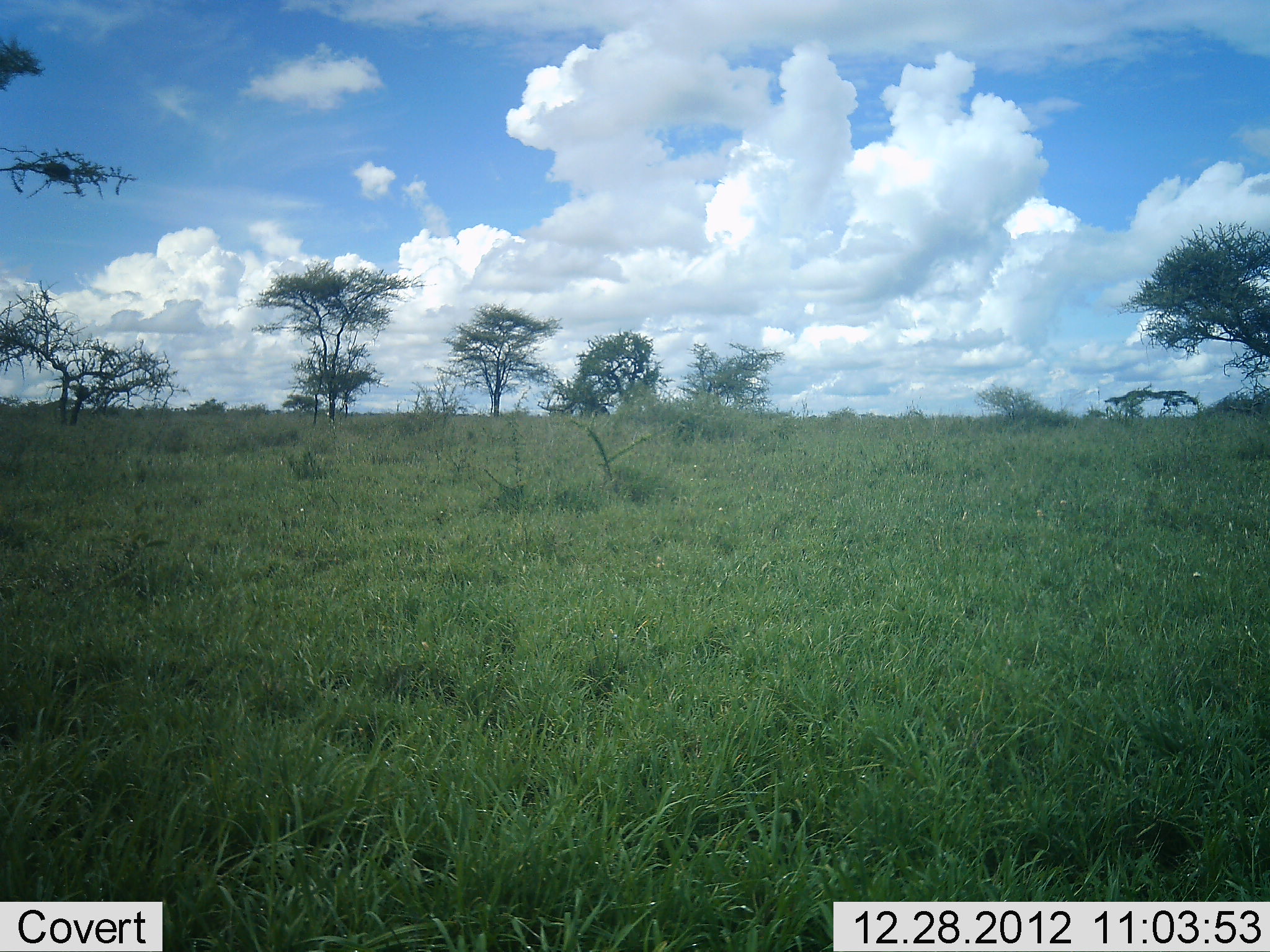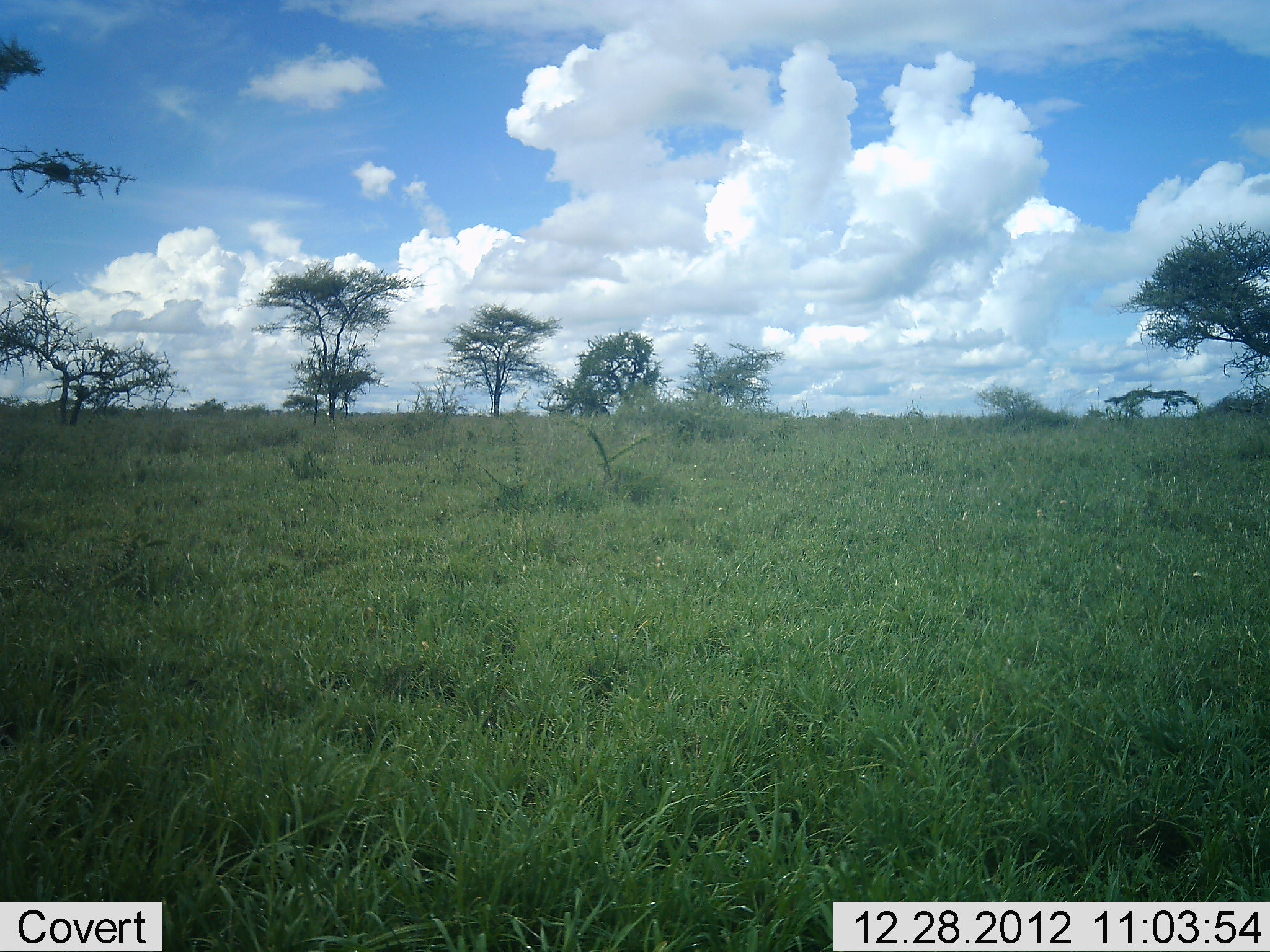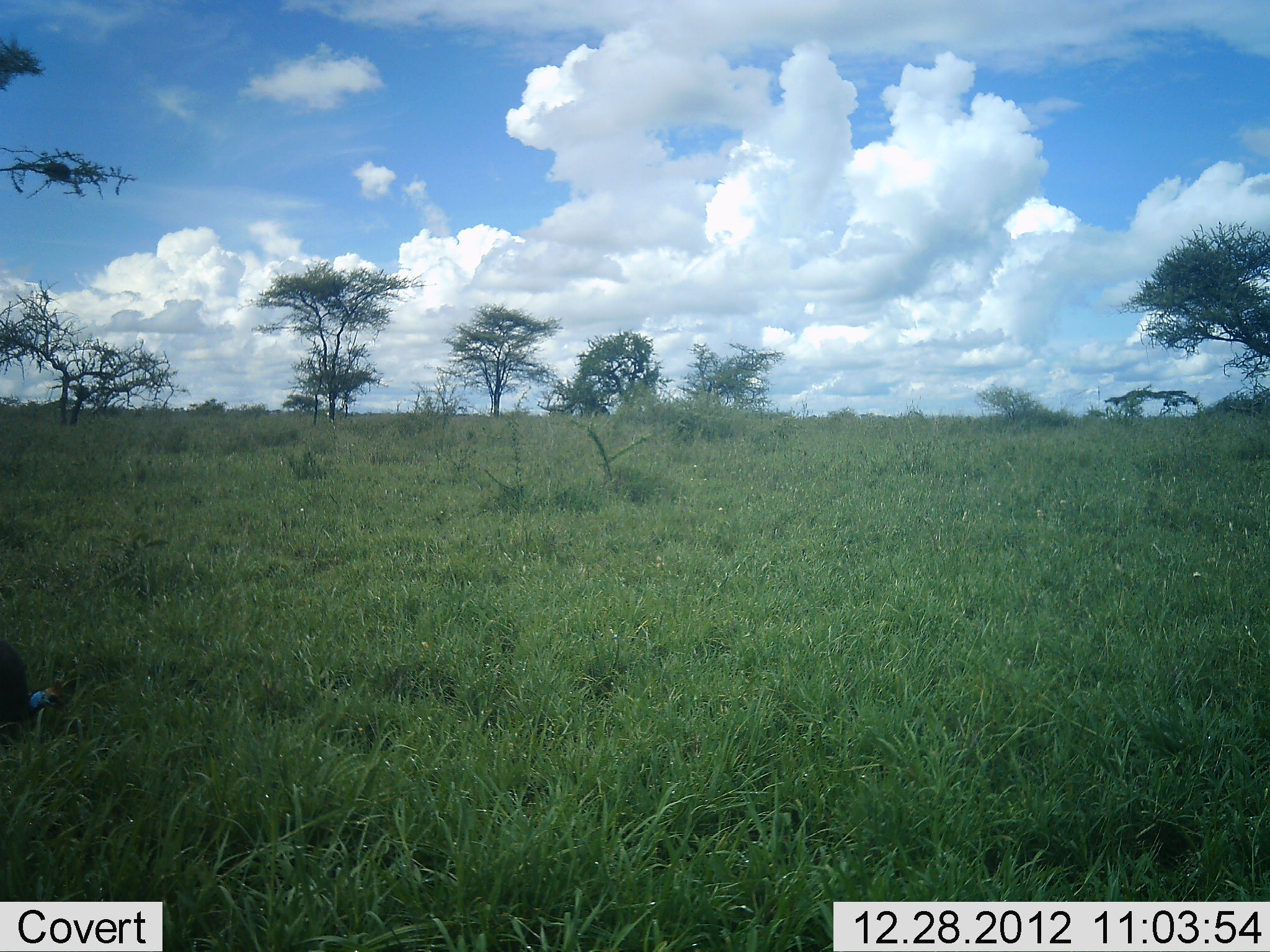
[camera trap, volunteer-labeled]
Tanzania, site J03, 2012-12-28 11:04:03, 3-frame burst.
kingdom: Animalia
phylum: Chordata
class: Aves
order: Galliformes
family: Numididae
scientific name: Numididae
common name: guinea fowl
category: guineafowl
Guineafowl (guinea fowl) (Numididae), count 1. Behavior (volunteer vote fractions): standing 8%, resting 0%, moving 85%, interacting 0%. Young present (vote fraction): 0%. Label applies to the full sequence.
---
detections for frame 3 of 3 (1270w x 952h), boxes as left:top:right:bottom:
animal: 0:635:76:751